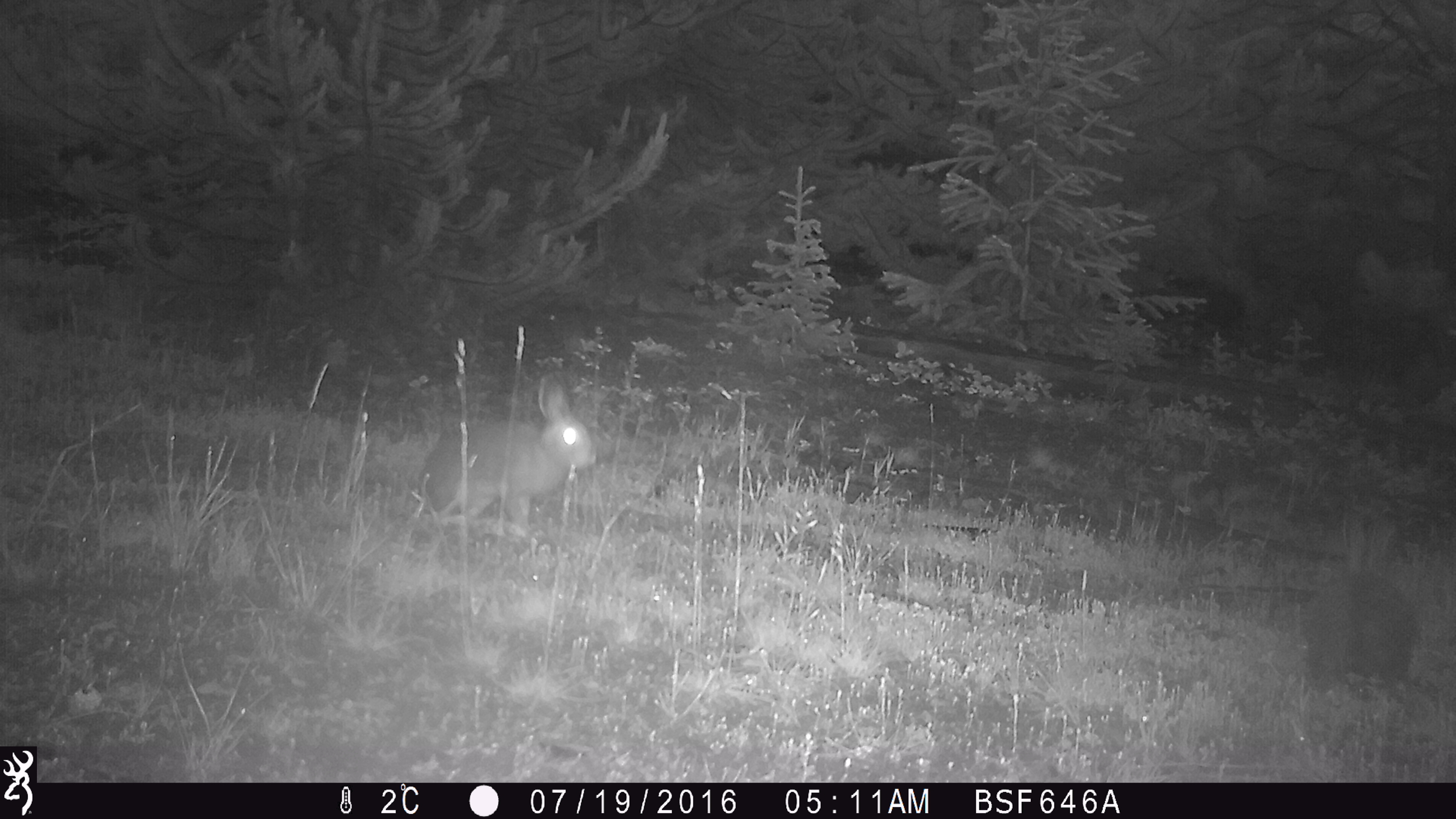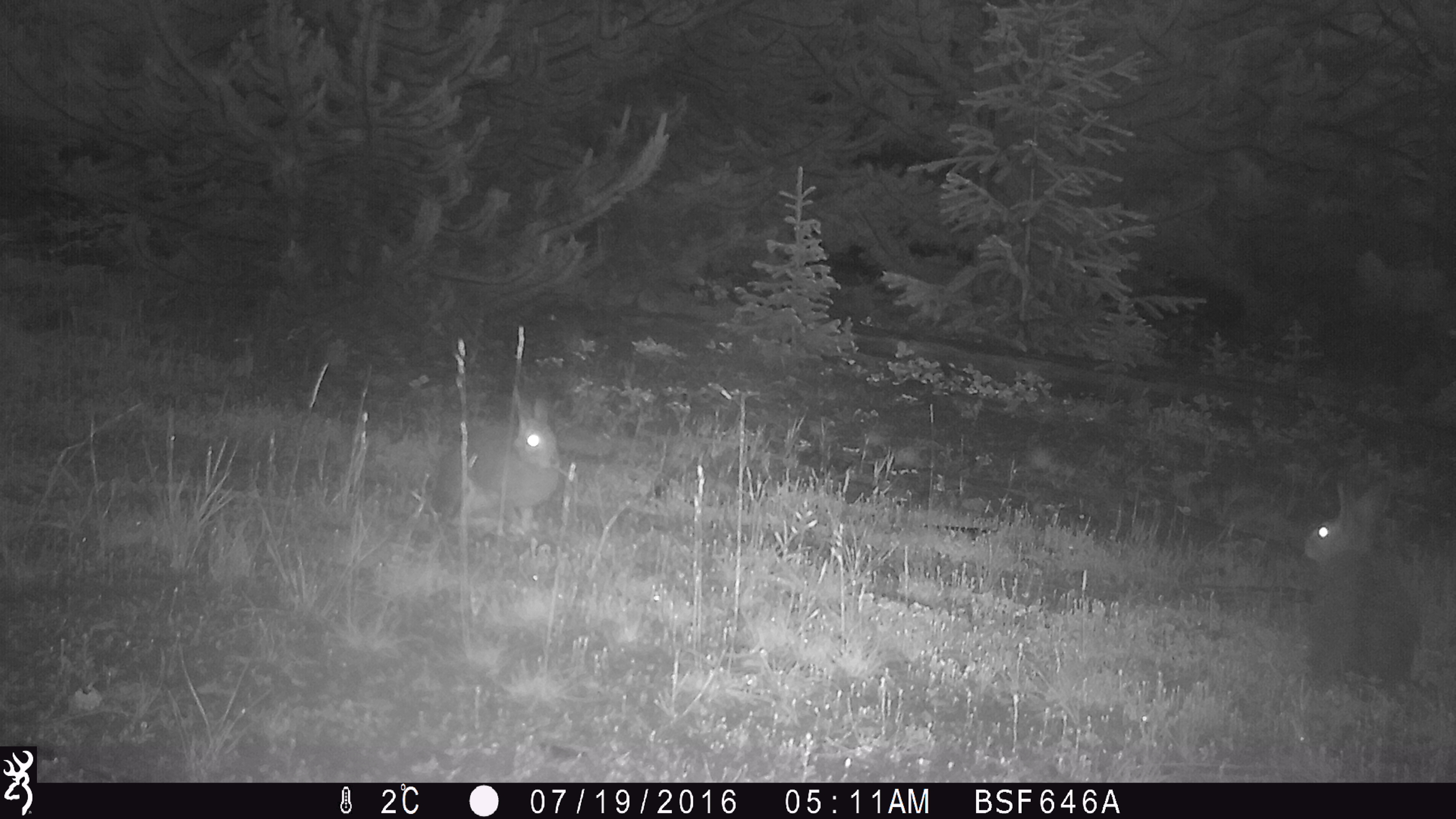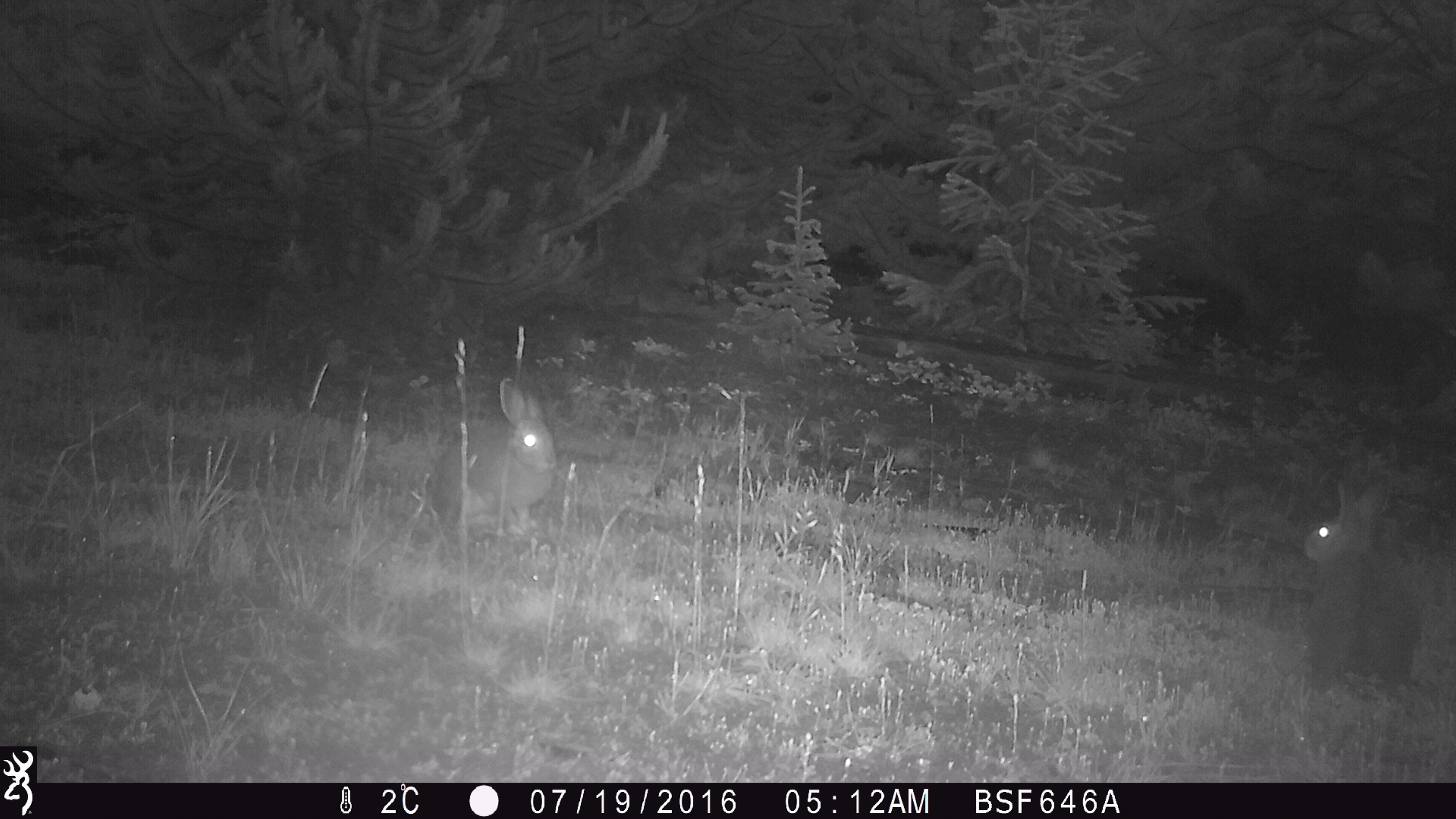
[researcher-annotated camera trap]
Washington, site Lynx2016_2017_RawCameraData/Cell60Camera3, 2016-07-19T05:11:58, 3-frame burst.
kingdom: Animalia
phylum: Chordata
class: Mammalia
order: Lagomorpha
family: Leporidae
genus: Lepus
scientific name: Lepus americanus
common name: snowshoe hare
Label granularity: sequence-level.